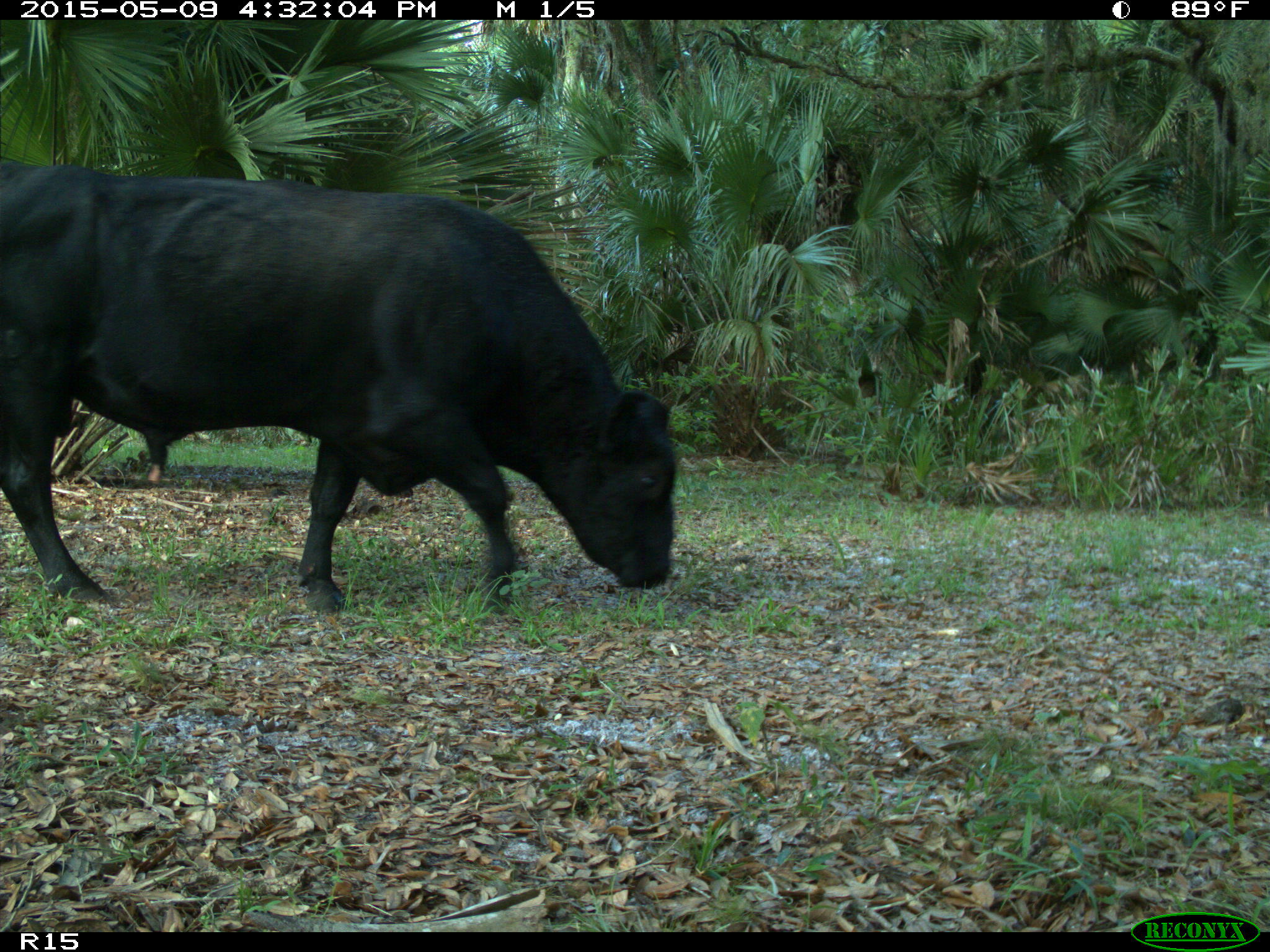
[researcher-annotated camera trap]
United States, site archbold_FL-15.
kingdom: Animalia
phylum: Chordata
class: Mammalia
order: Artiodactyla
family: Bovidae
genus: Bos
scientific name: Bos taurus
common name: domestic cow